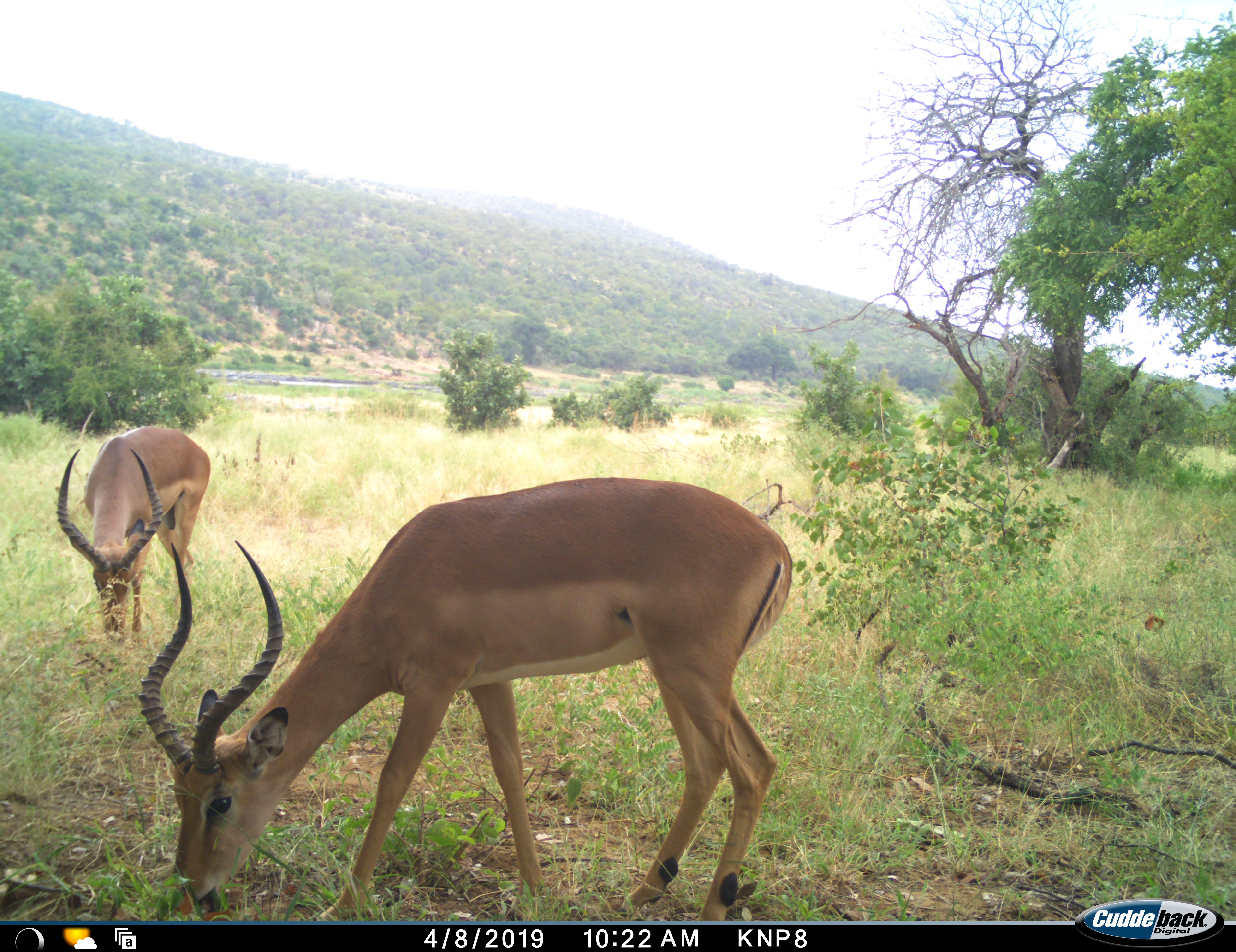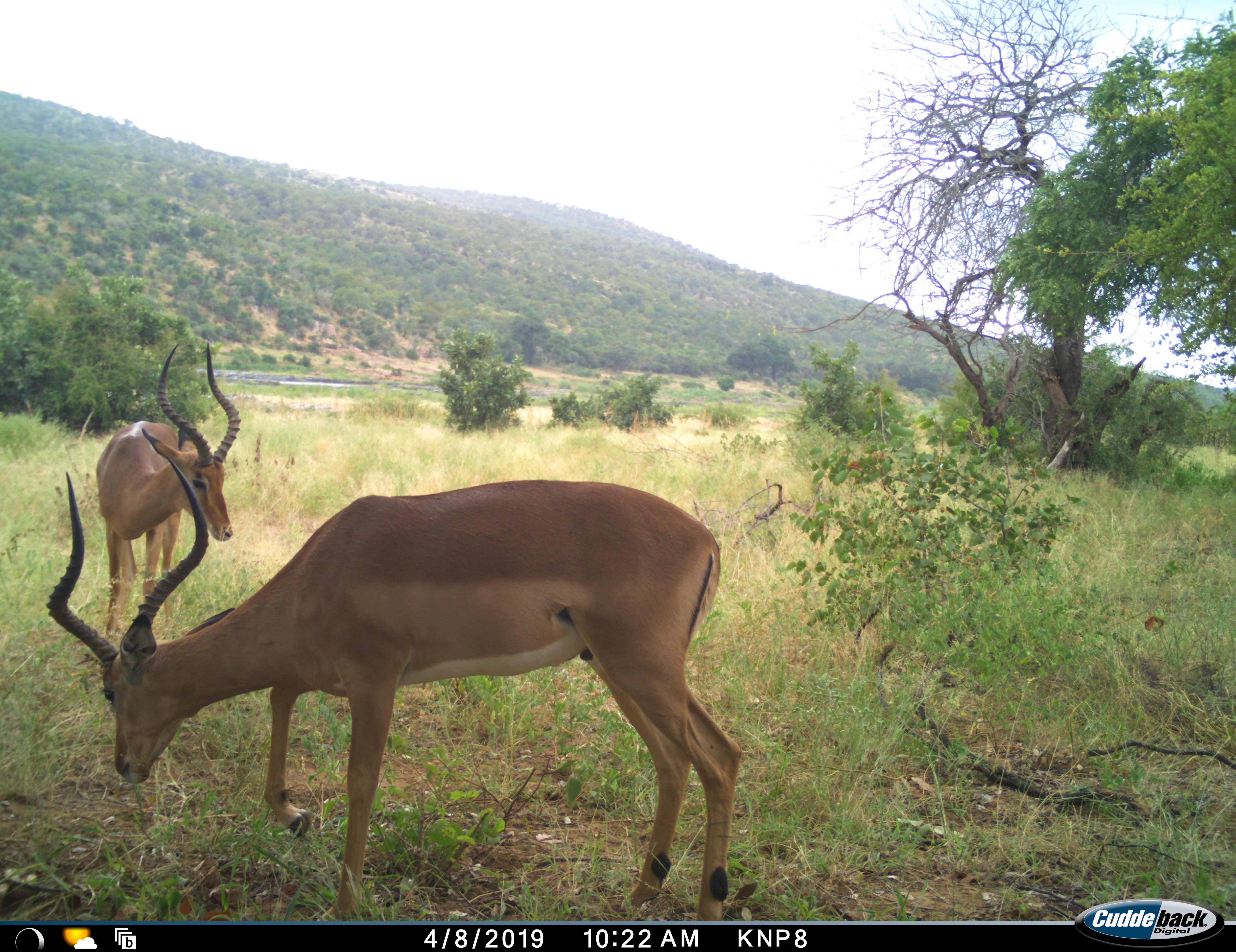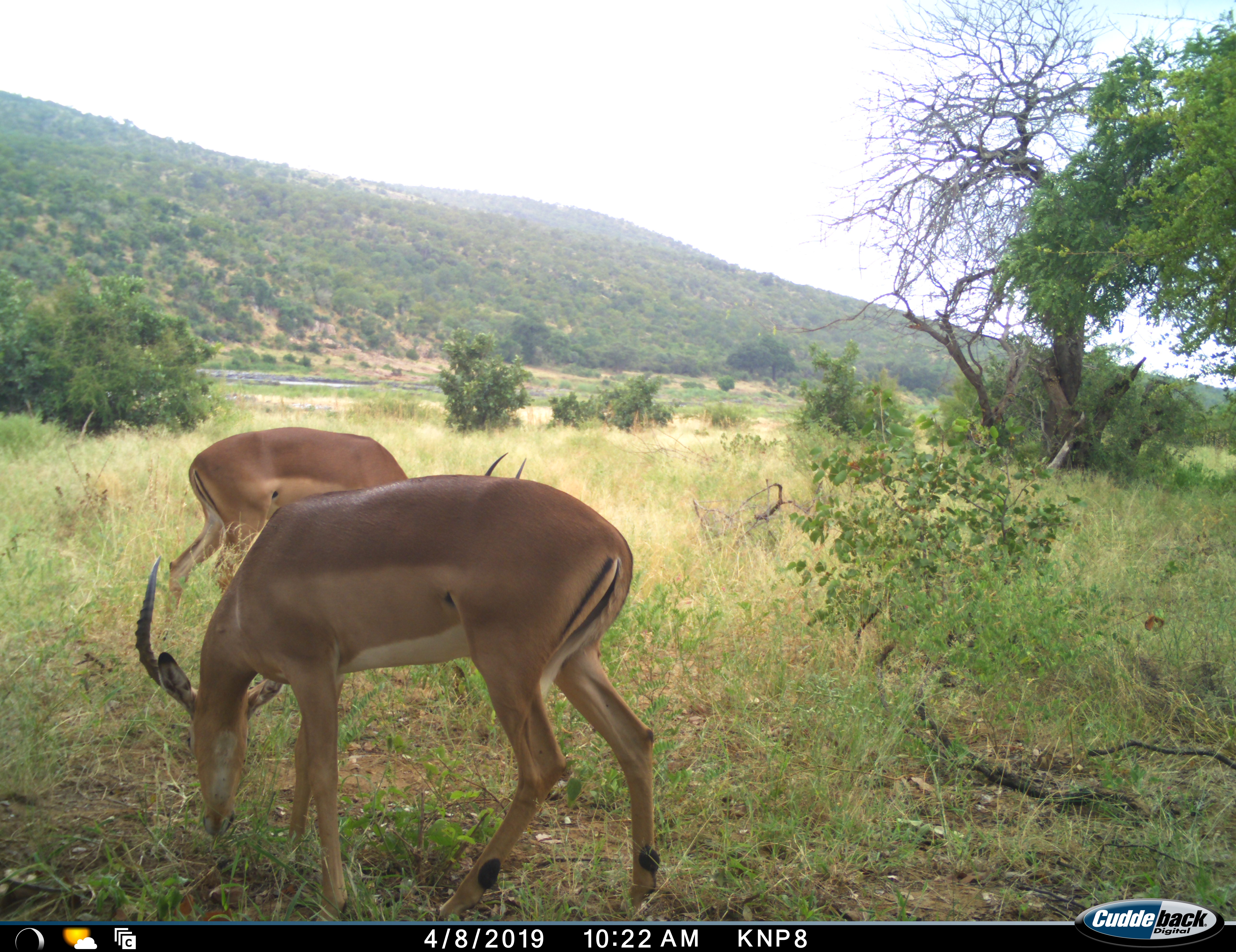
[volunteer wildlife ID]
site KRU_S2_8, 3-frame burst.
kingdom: Animalia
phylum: Chordata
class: Mammalia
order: Artiodactyla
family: Bovidae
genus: Aepyceros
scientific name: Aepyceros melampus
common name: impala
Impala (Aepyceros melampus), count 2. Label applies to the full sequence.